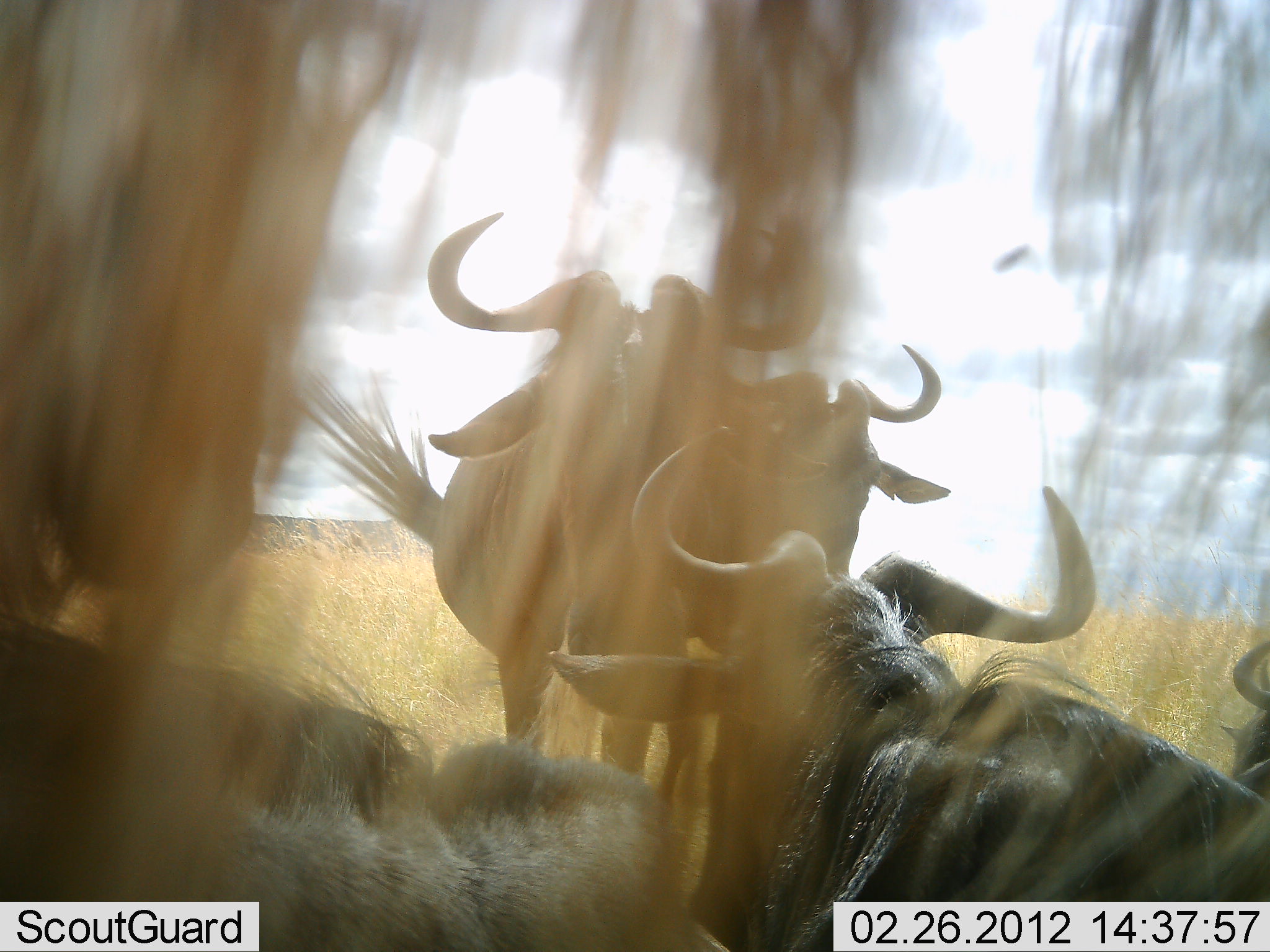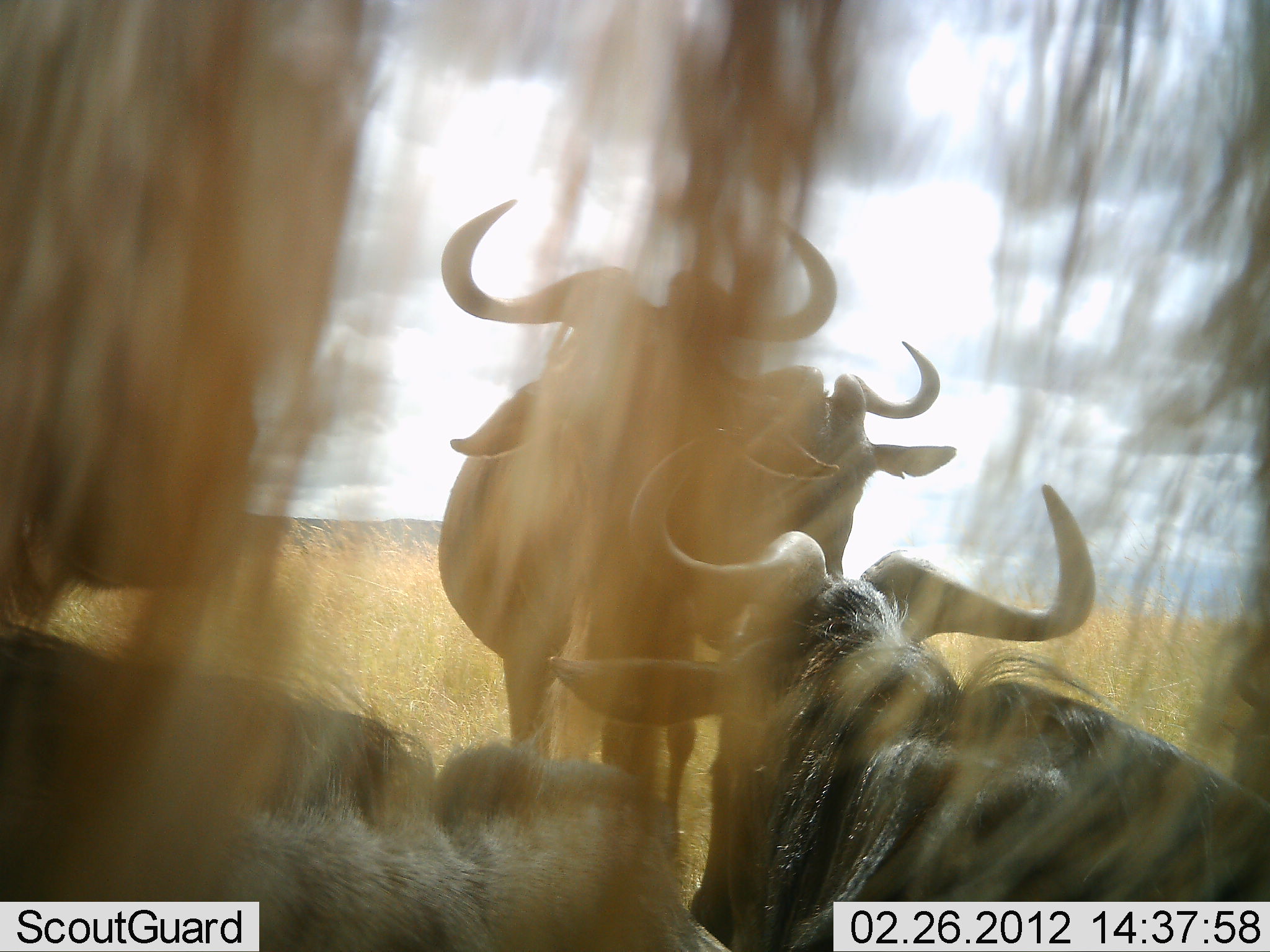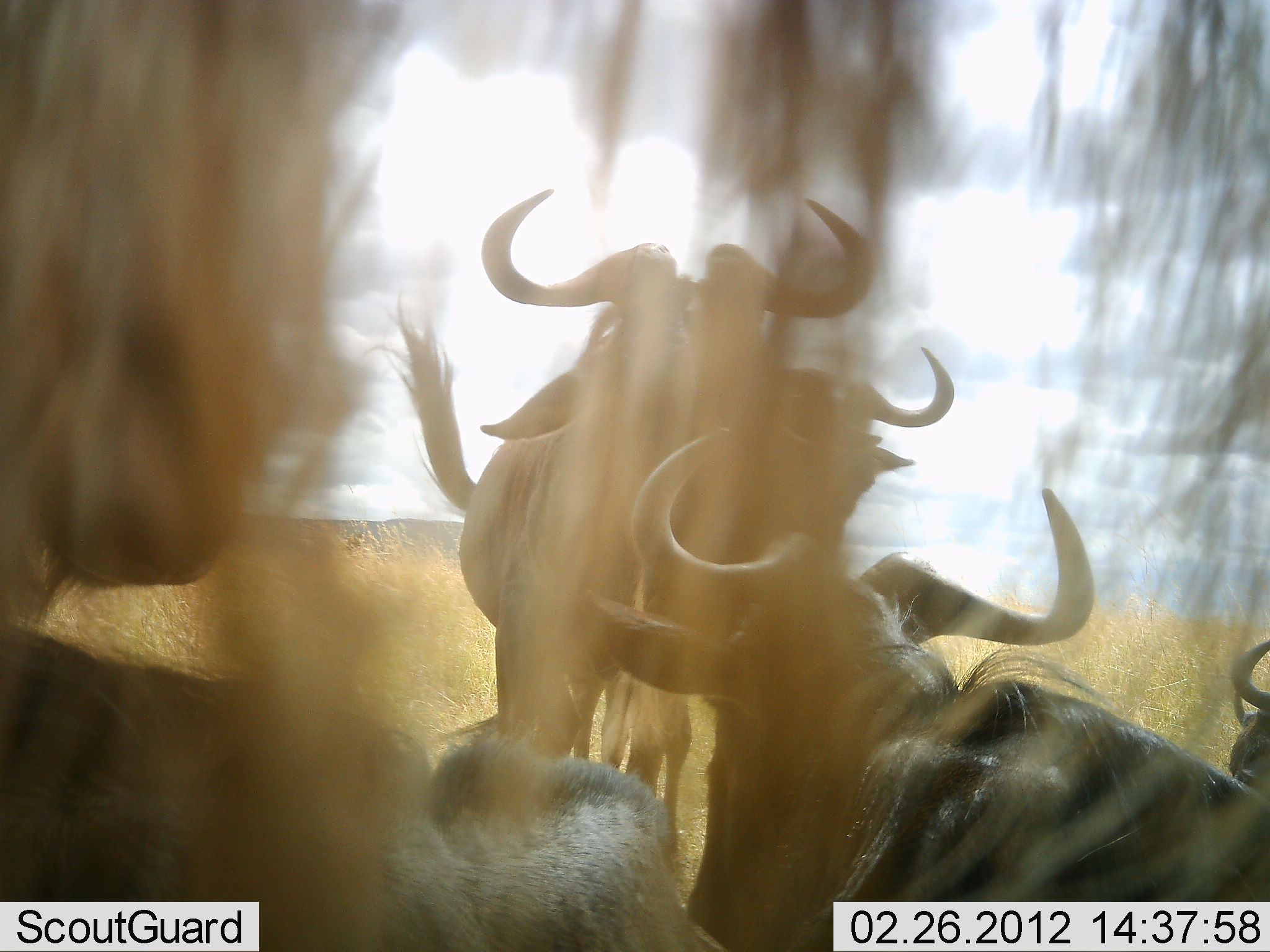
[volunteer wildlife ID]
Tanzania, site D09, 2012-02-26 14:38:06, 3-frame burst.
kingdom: Animalia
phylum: Chordata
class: Mammalia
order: Artiodactyla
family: Bovidae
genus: Connochaetes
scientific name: Connochaetes taurinus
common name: blue wildebeest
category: wildebeest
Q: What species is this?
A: Wildebeest (blue wildebeest) (Connochaetes taurinus).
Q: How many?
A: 5.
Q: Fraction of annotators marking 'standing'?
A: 96%.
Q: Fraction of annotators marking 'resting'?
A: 64%.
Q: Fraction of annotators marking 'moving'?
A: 20%.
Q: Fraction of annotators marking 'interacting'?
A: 8%.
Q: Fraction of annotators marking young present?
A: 0%.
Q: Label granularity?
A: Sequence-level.